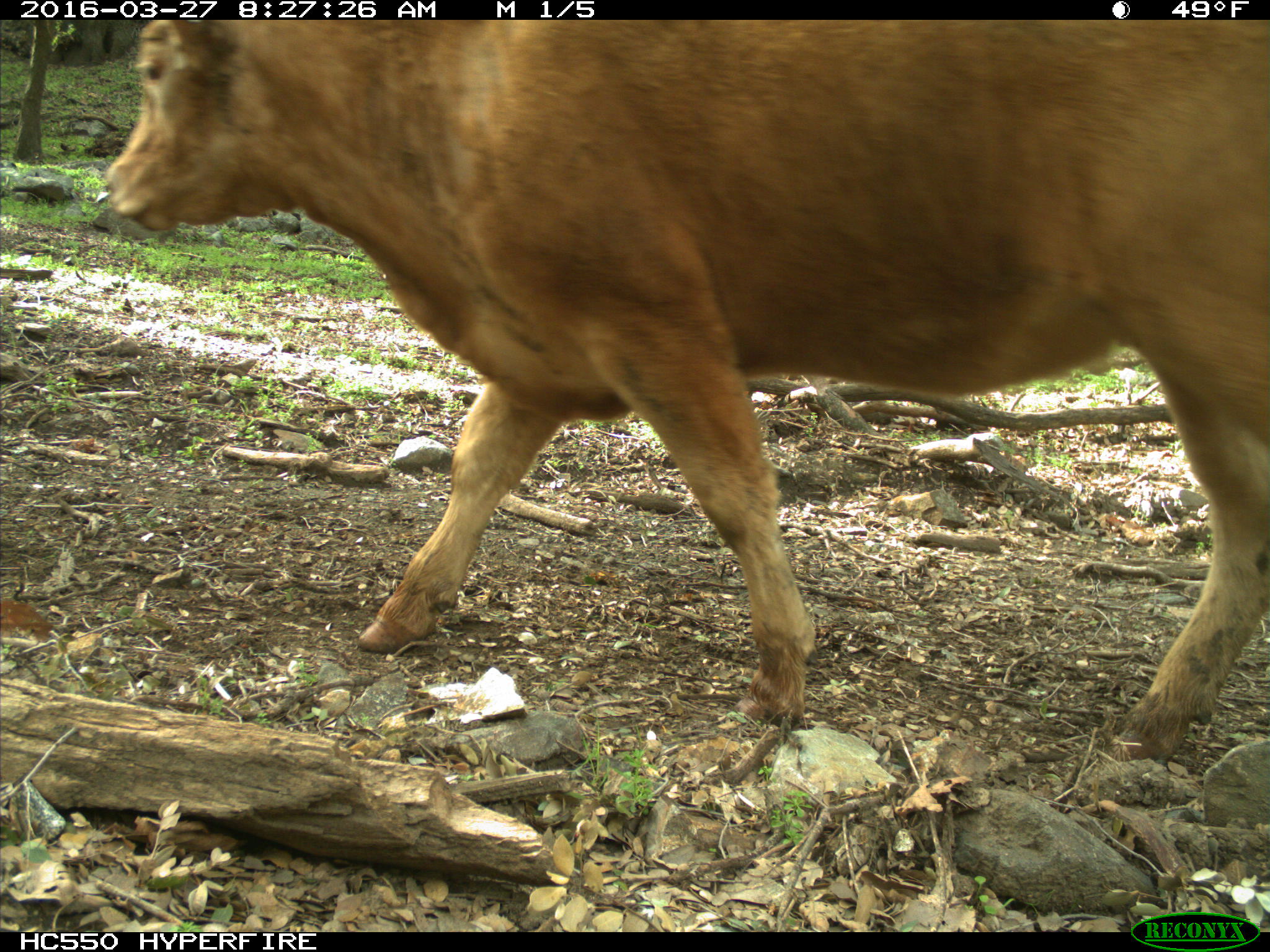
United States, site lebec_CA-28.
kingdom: Animalia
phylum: Chordata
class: Mammalia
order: Artiodactyla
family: Bovidae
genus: Bos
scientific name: Bos taurus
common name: domestic cow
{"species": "Bos taurus (domestic cow)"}